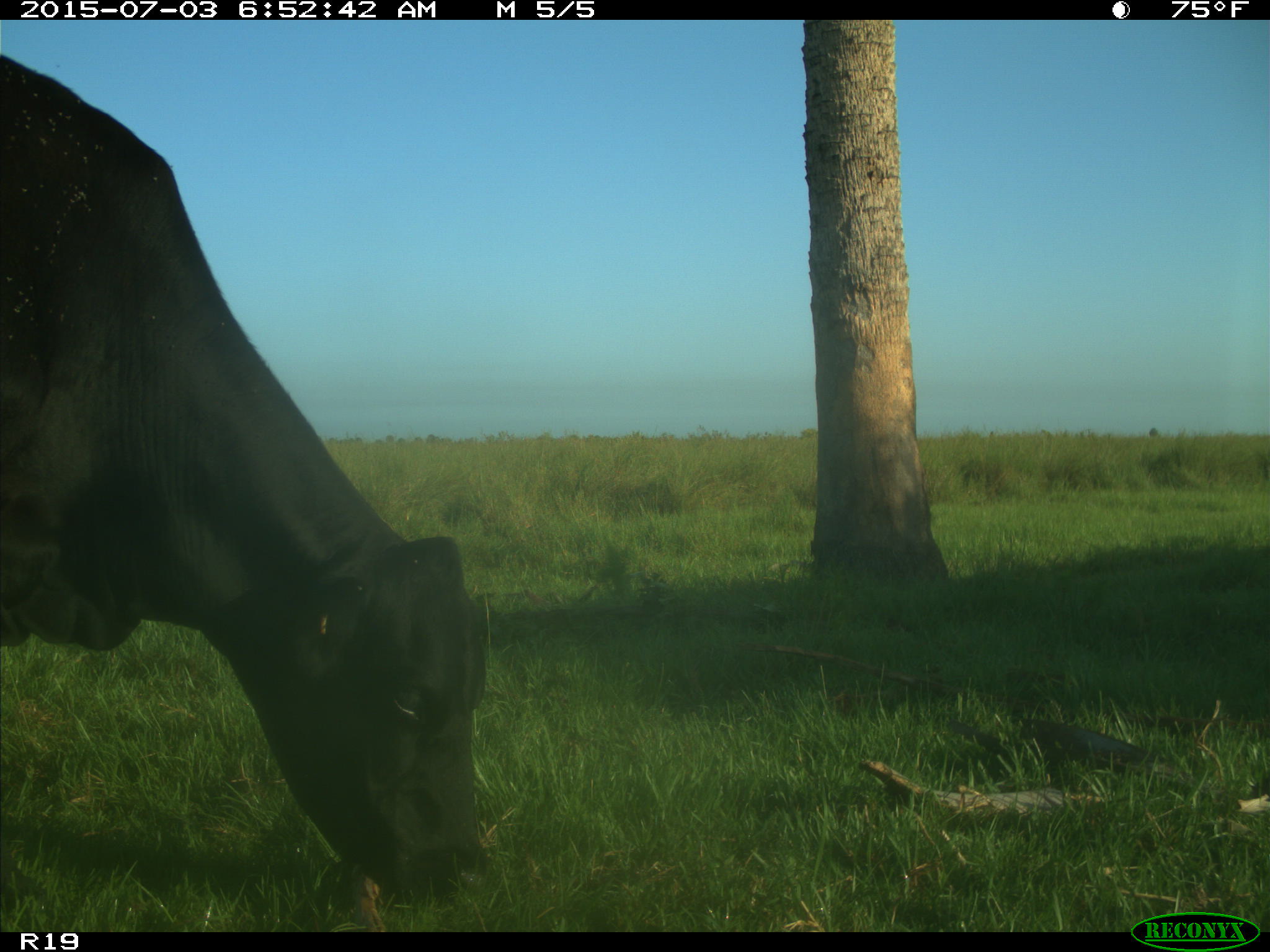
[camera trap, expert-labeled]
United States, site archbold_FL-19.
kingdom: Animalia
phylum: Chordata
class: Mammalia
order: Artiodactyla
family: Bovidae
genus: Bos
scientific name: Bos taurus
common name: domestic cow